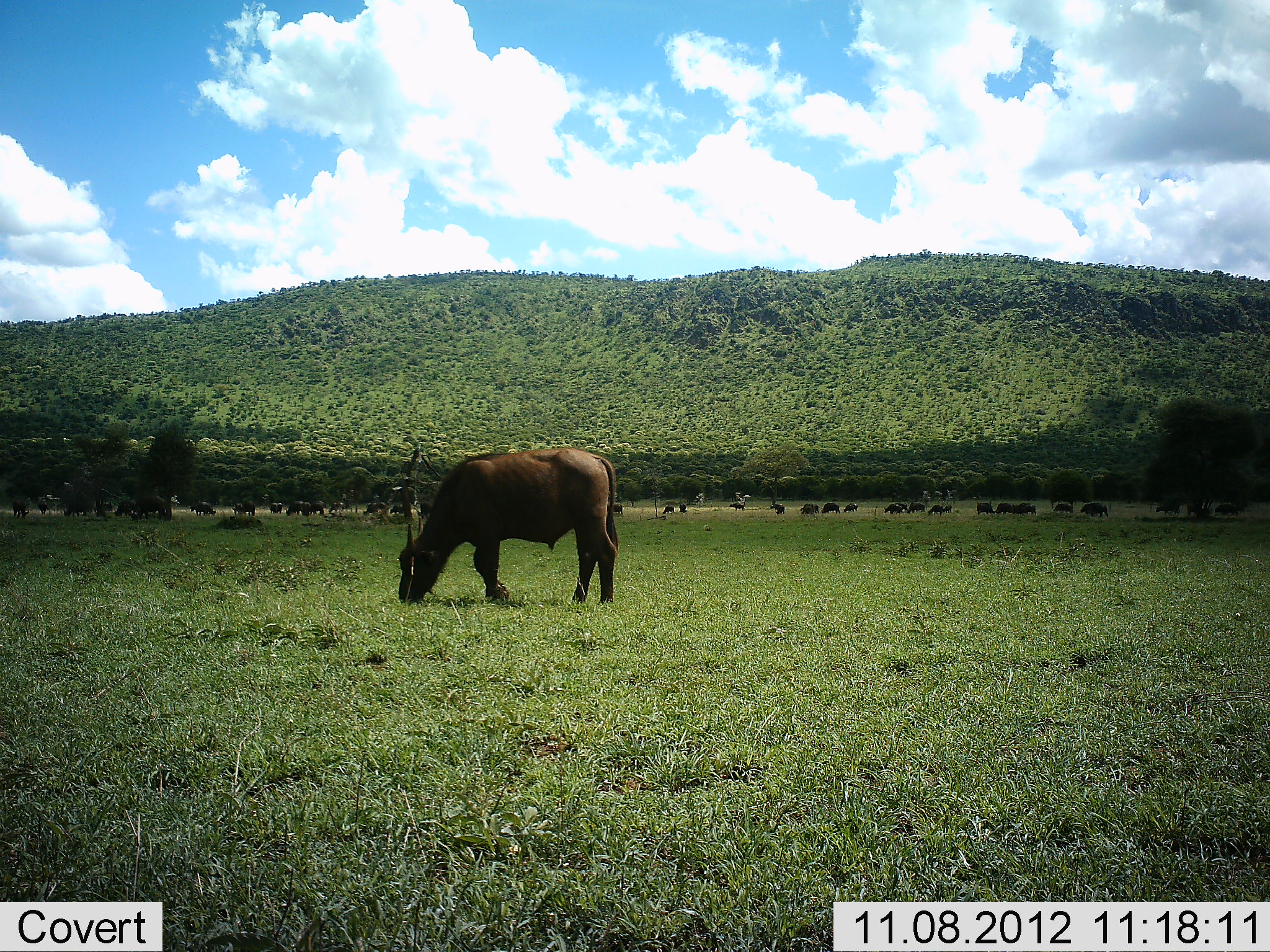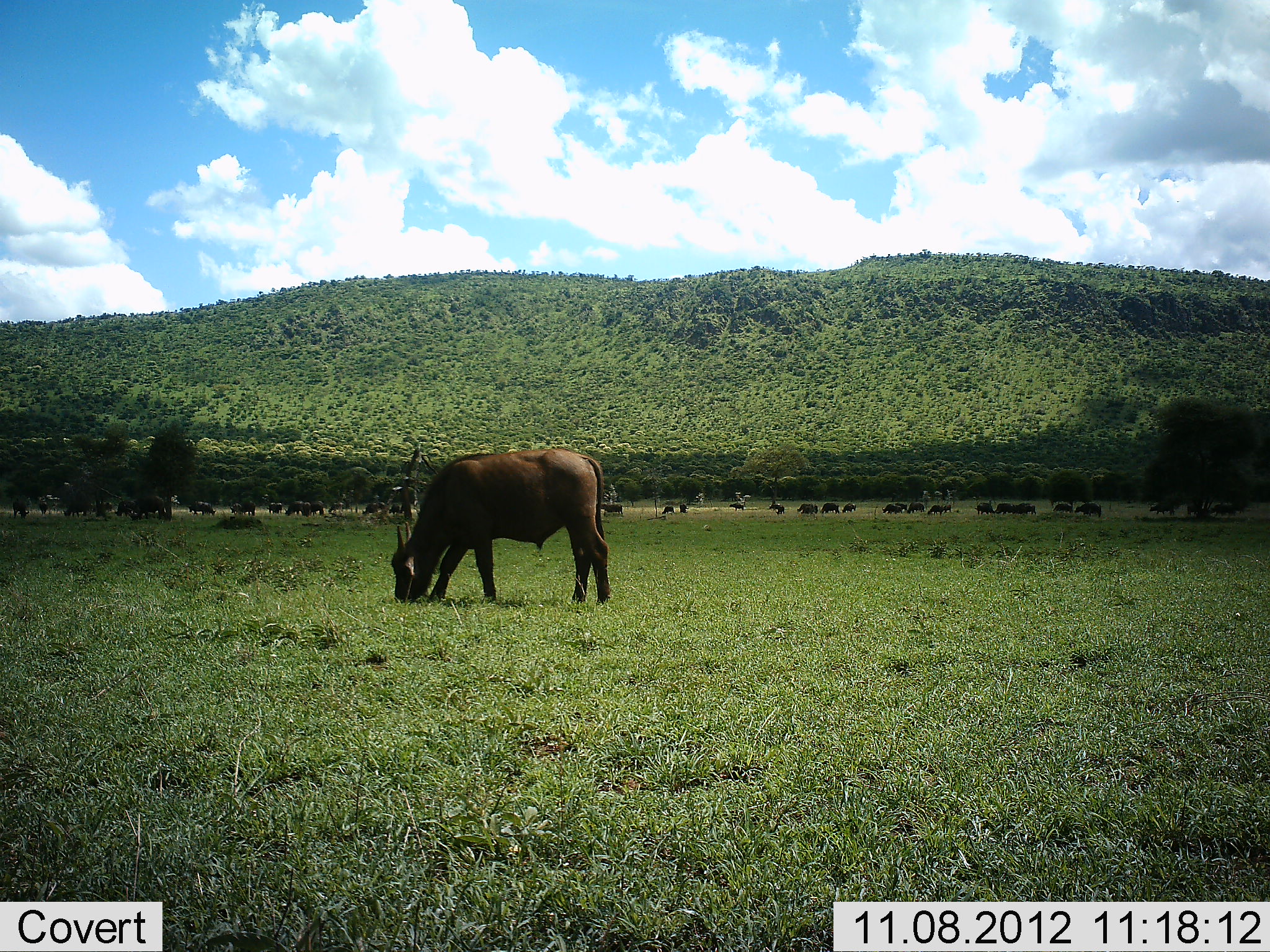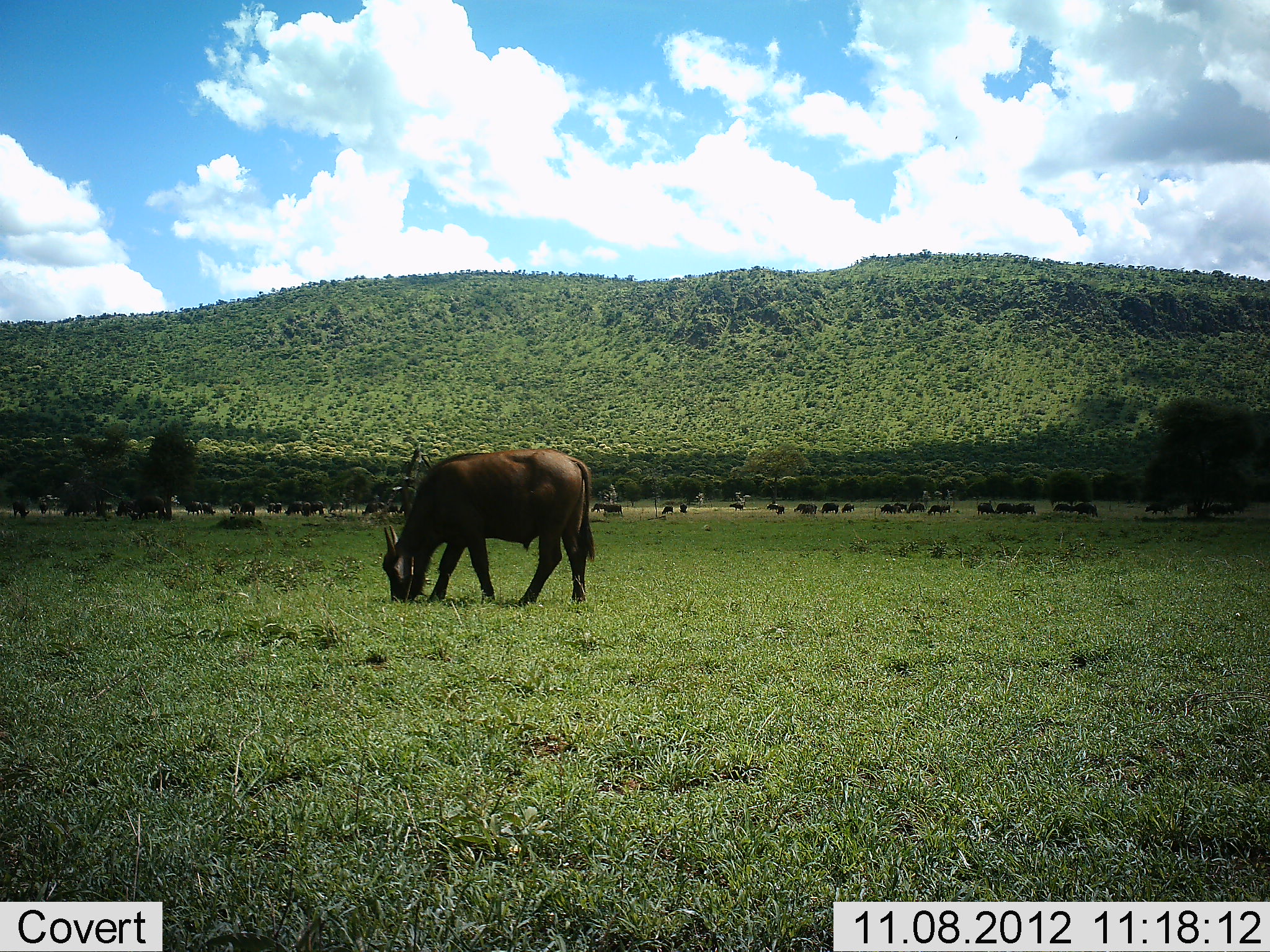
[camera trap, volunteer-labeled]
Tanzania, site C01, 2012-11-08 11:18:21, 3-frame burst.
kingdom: Animalia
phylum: Chordata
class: Mammalia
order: Artiodactyla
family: Bovidae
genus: Syncerus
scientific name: Syncerus caffer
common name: cape buffalo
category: buffalo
Buffalo (cape buffalo) (Syncerus caffer), count 11-50. Behavior (volunteer vote fractions): standing 30%, resting 0%, moving 30%, interacting 0%. Young present (vote fraction): 0%. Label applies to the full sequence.